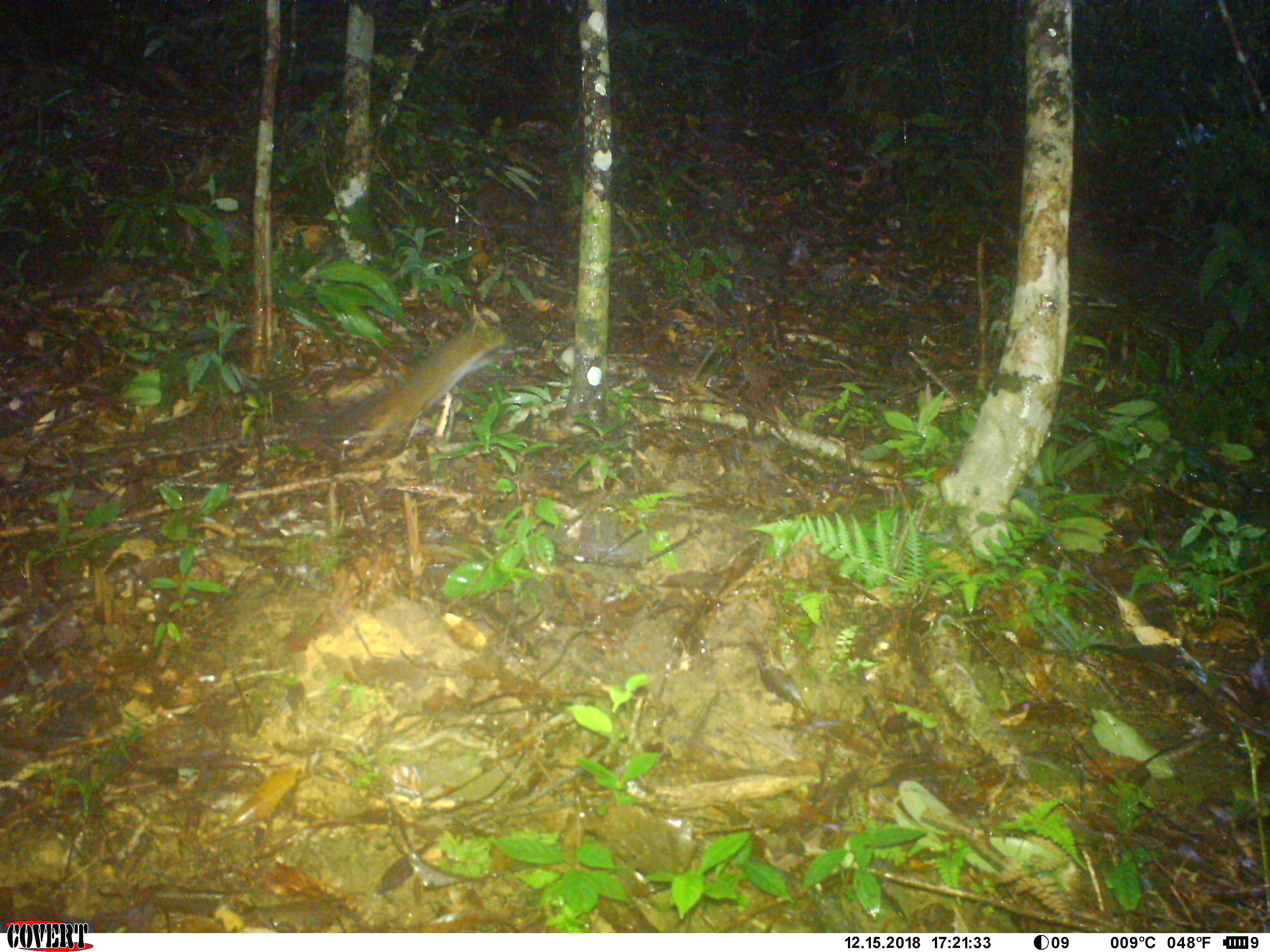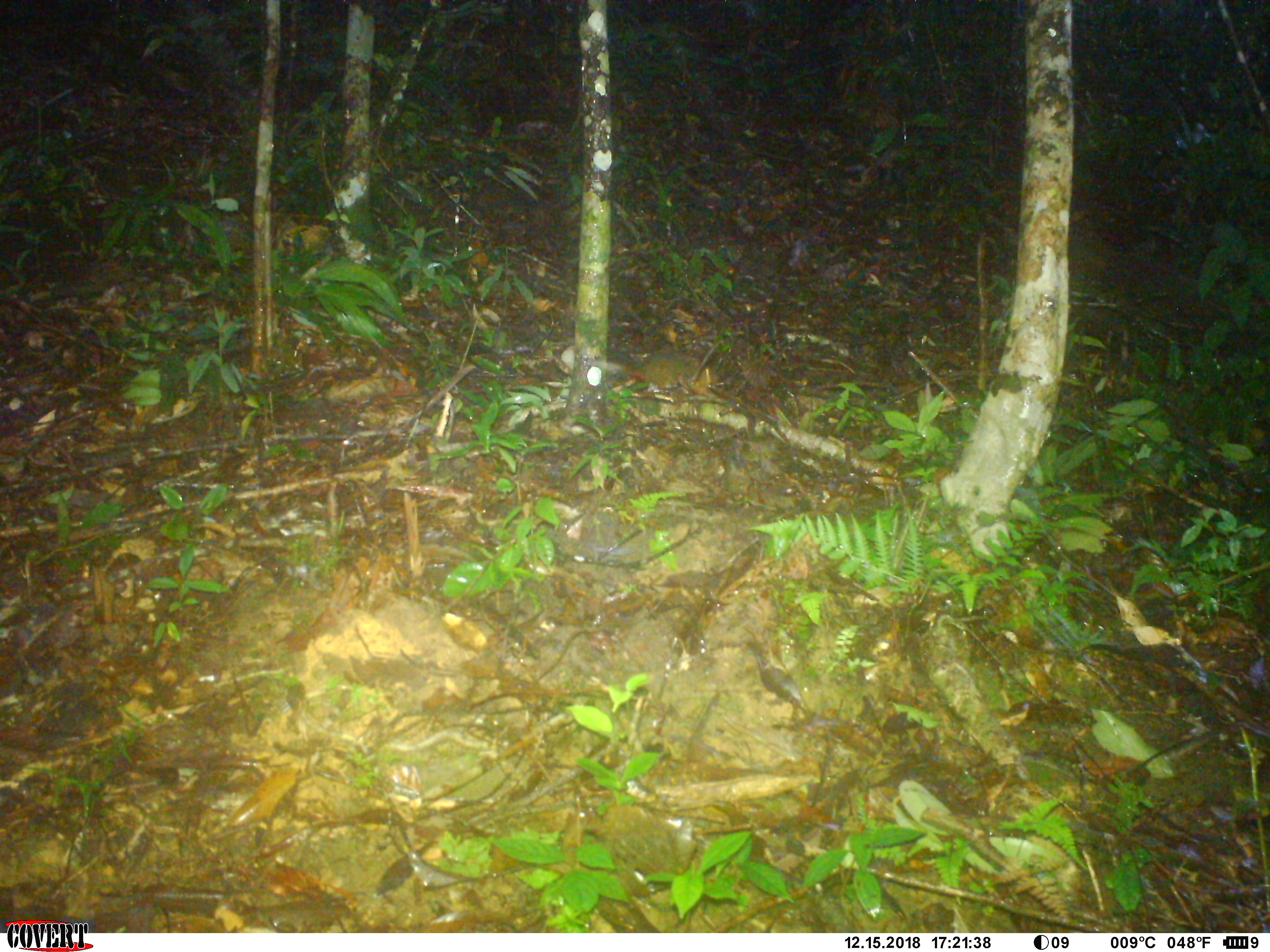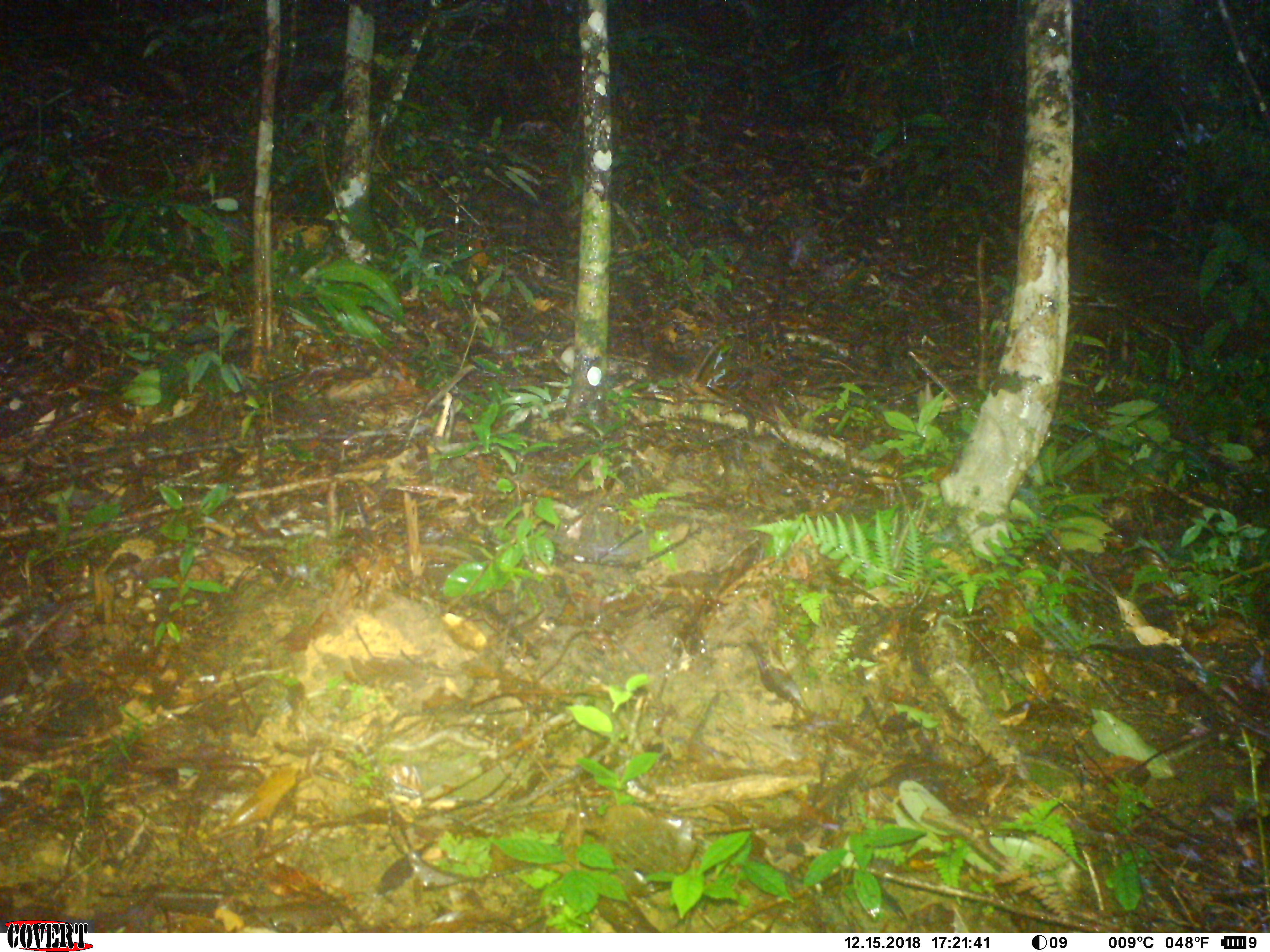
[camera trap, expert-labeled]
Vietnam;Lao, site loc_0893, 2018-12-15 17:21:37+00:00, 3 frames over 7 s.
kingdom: Animalia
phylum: Chordata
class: Mammalia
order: Rodentia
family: Sciuridae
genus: Dremomys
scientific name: Dremomys rufigenis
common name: red-cheeked squirrel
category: red cheeked squirrel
Red cheeked squirrel (red-cheeked squirrel) (Dremomys rufigenis). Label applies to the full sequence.